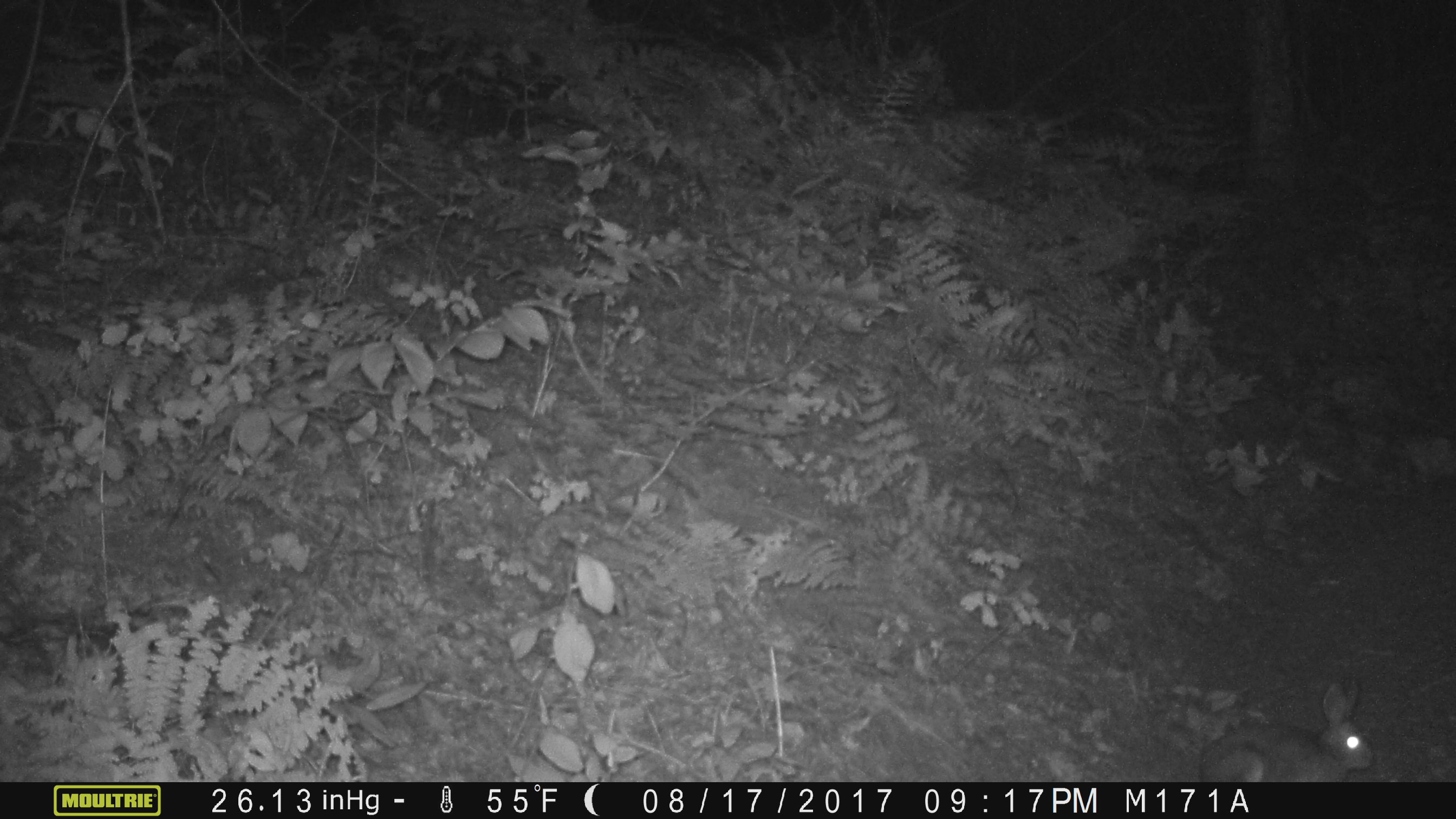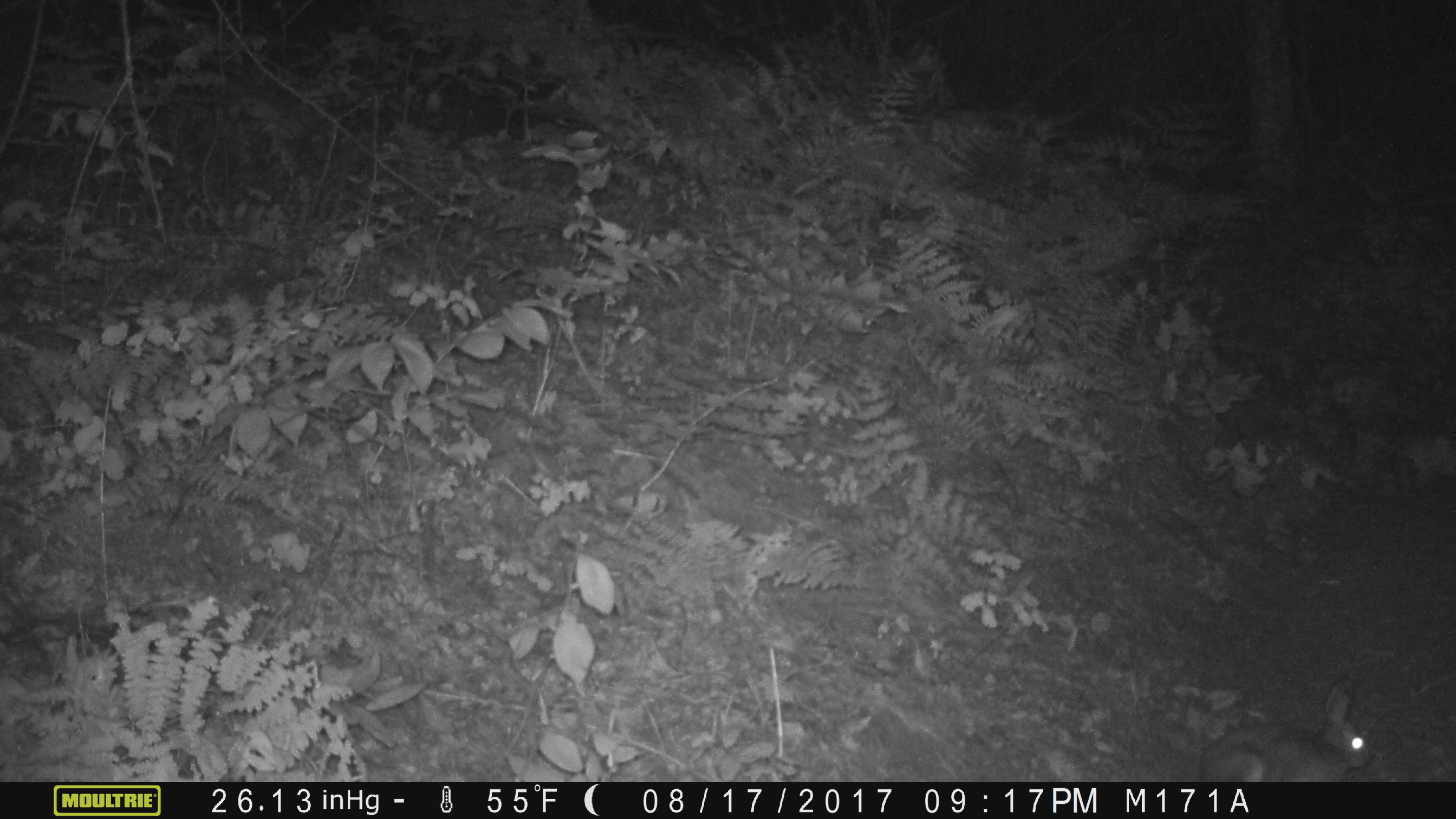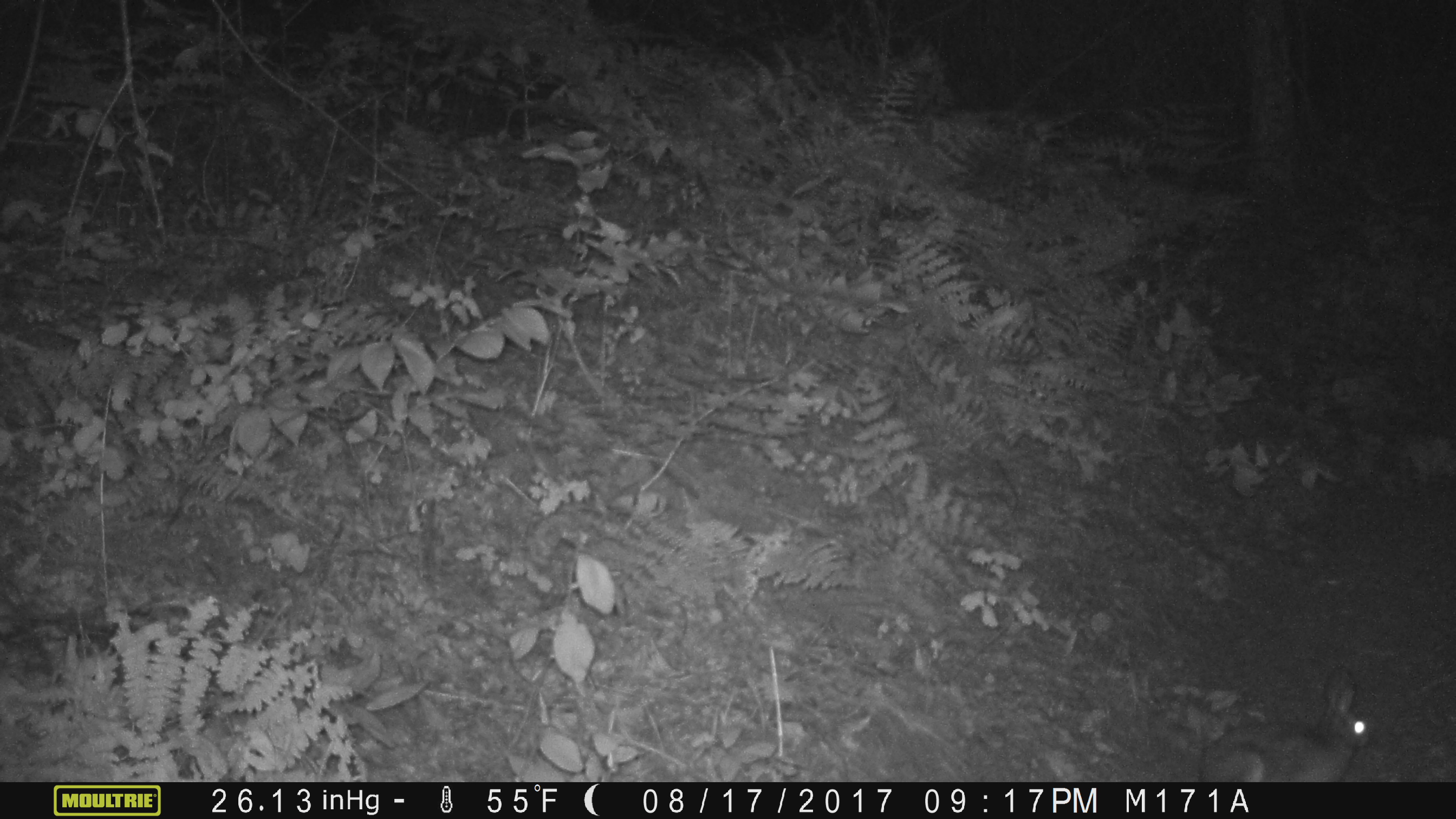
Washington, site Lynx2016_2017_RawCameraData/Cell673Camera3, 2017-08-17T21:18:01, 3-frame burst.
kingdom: Animalia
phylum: Chordata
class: Mammalia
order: Lagomorpha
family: Leporidae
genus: Lepus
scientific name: Lepus americanus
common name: snowshoe hare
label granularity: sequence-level